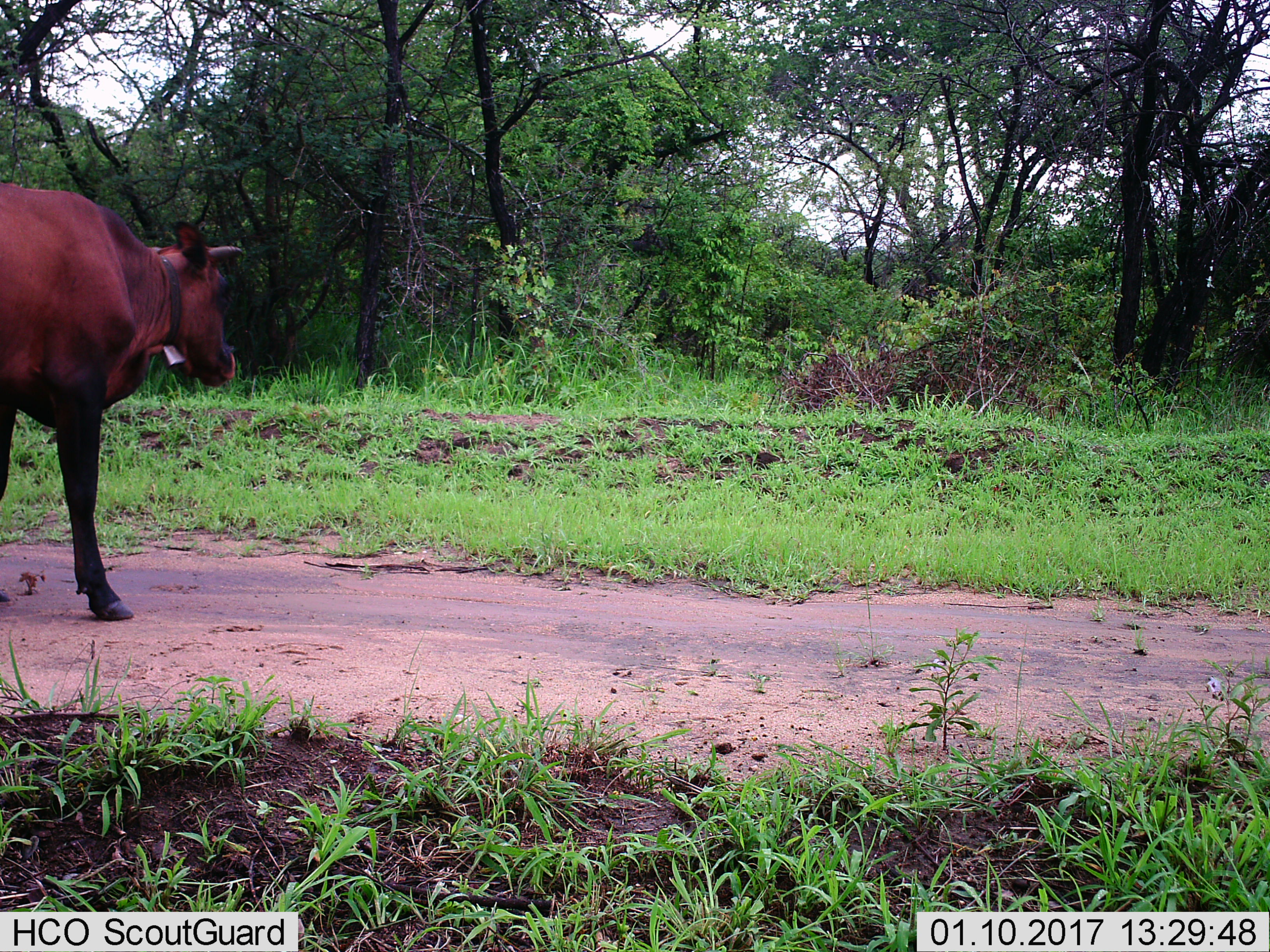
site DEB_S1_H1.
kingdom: Animalia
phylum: Chordata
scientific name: Vertebrata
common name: domestic animal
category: domesticanimal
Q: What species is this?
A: Domesticanimal (domestic animal) (Vertebrata).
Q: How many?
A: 1.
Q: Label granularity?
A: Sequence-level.